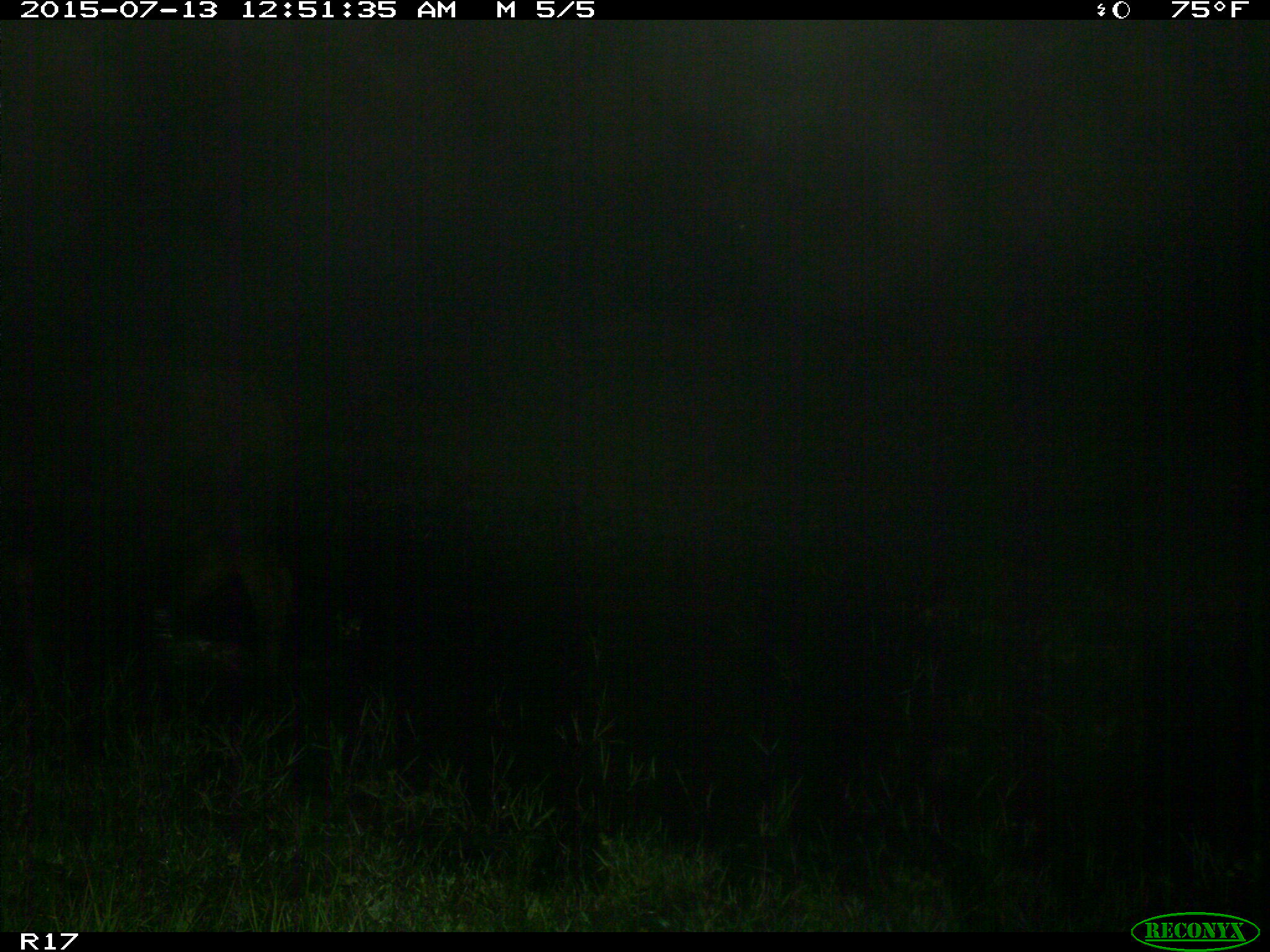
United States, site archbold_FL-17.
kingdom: Animalia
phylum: Chordata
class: Mammalia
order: Artiodactyla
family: Bovidae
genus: Bos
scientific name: Bos taurus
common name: domestic cow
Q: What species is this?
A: Bos taurus (domestic cow).